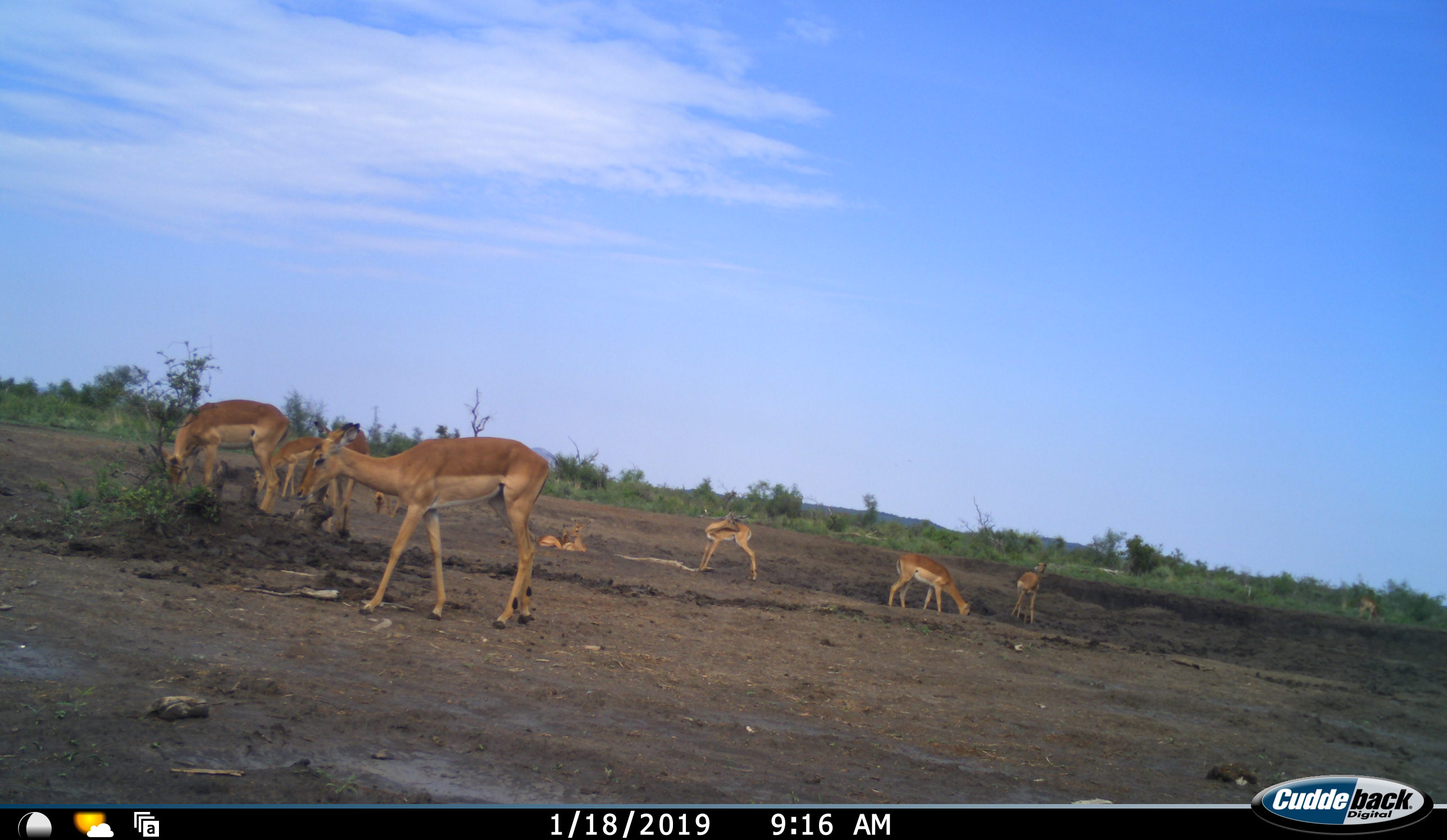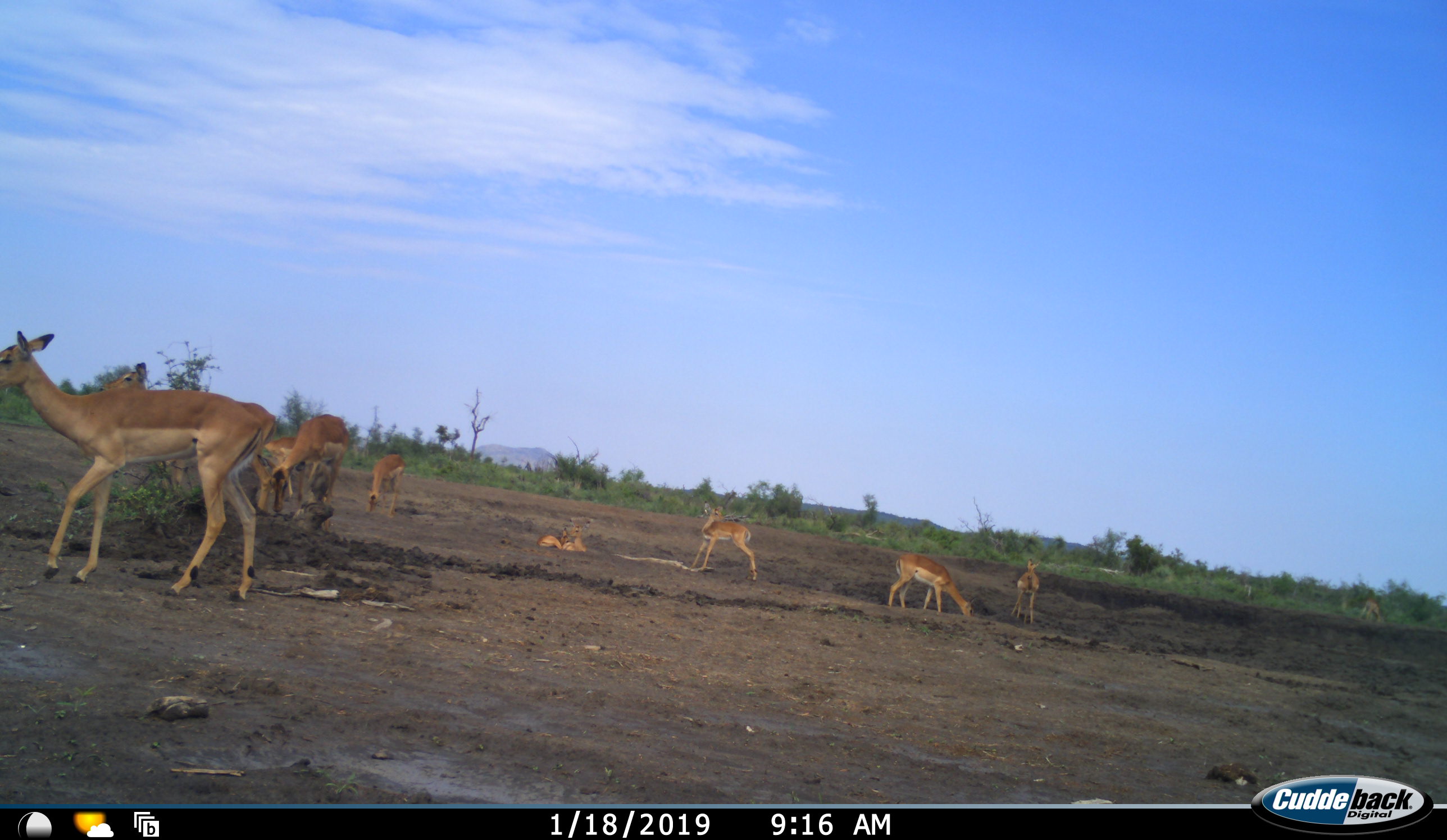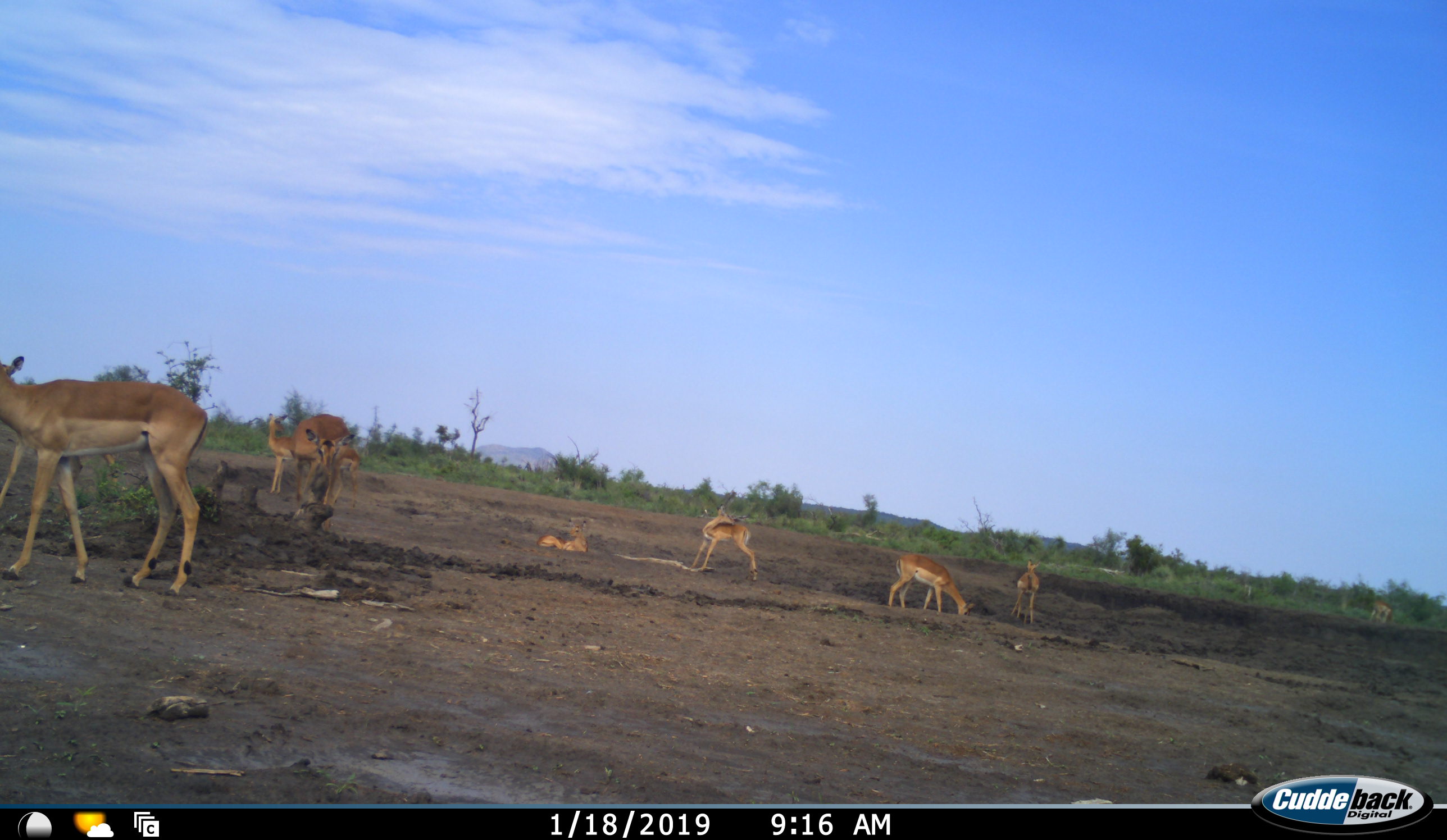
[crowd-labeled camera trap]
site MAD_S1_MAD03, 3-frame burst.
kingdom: Animalia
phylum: Chordata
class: Mammalia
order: Artiodactyla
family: Bovidae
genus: Aepyceros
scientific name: Aepyceros melampus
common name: impala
Impala (Aepyceros melampus), count 10. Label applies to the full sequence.